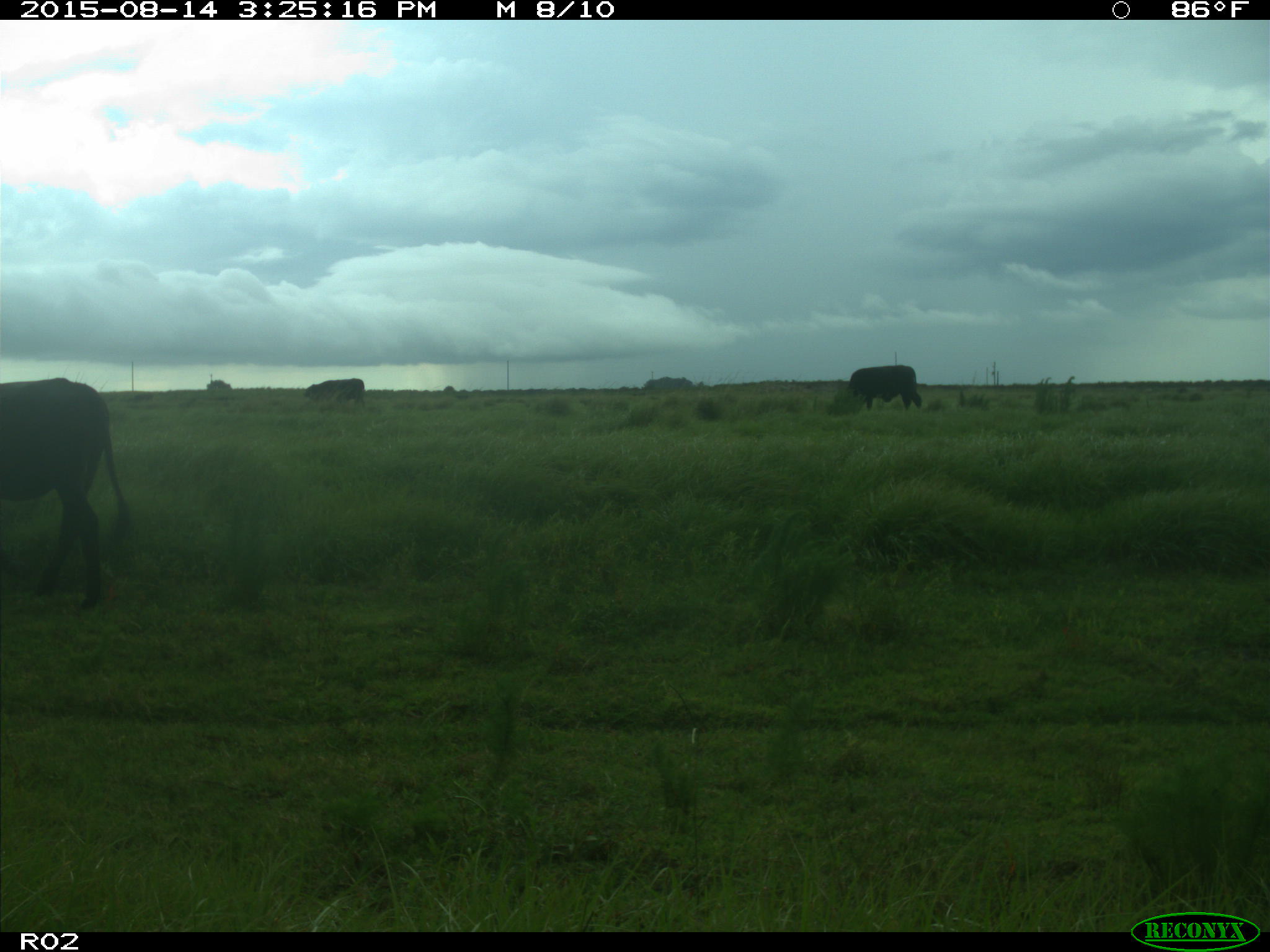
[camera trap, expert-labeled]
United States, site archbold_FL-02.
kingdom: Animalia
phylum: Chordata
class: Mammalia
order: Artiodactyla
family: Bovidae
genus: Bos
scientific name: Bos taurus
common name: domestic cow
Bos taurus (domestic cow).